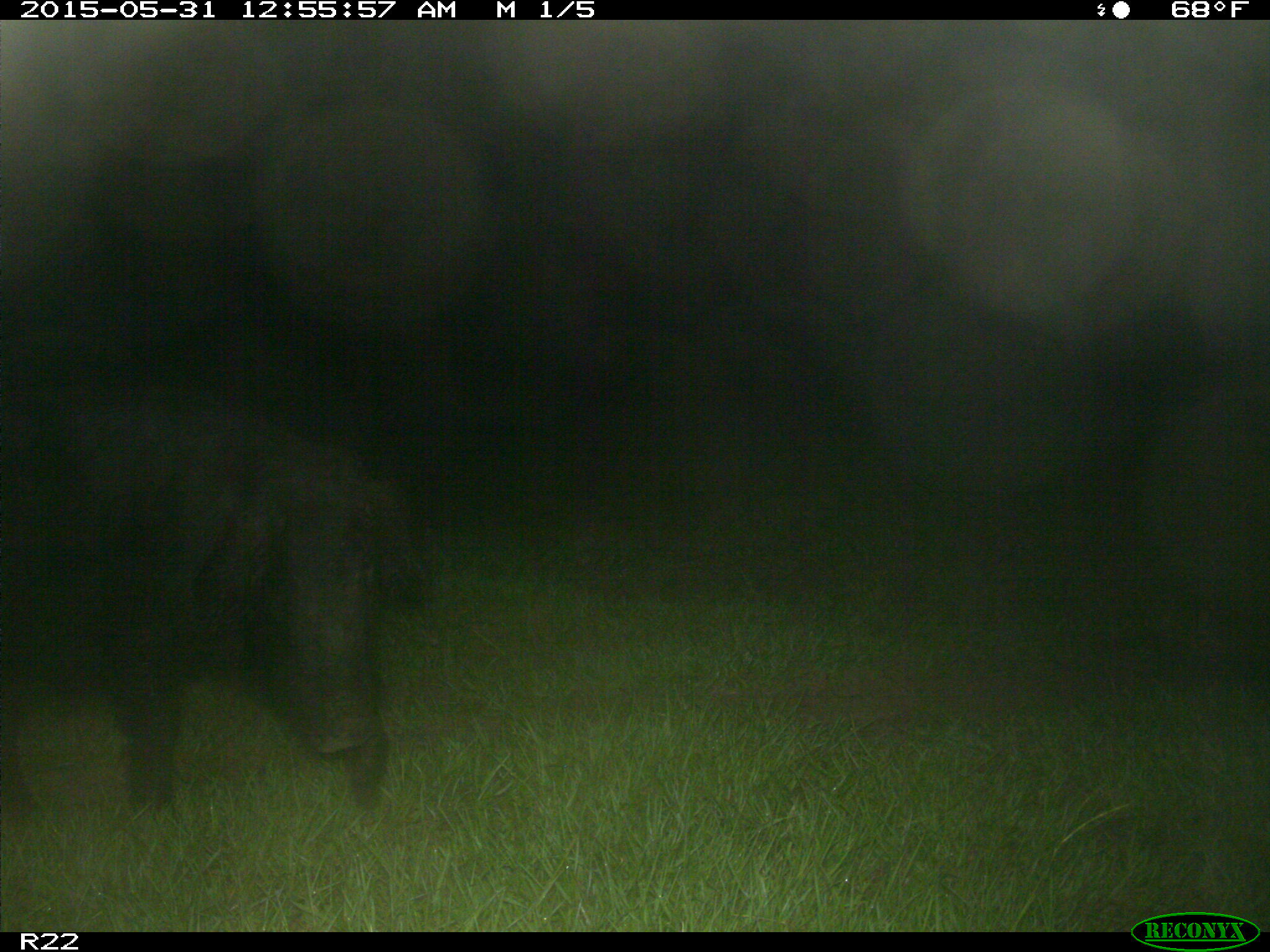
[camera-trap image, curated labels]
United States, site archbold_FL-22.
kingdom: Animalia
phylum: Chordata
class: Mammalia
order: Artiodactyla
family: Bovidae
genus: Bos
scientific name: Bos taurus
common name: domestic cow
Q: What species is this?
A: Bos taurus (domestic cow).